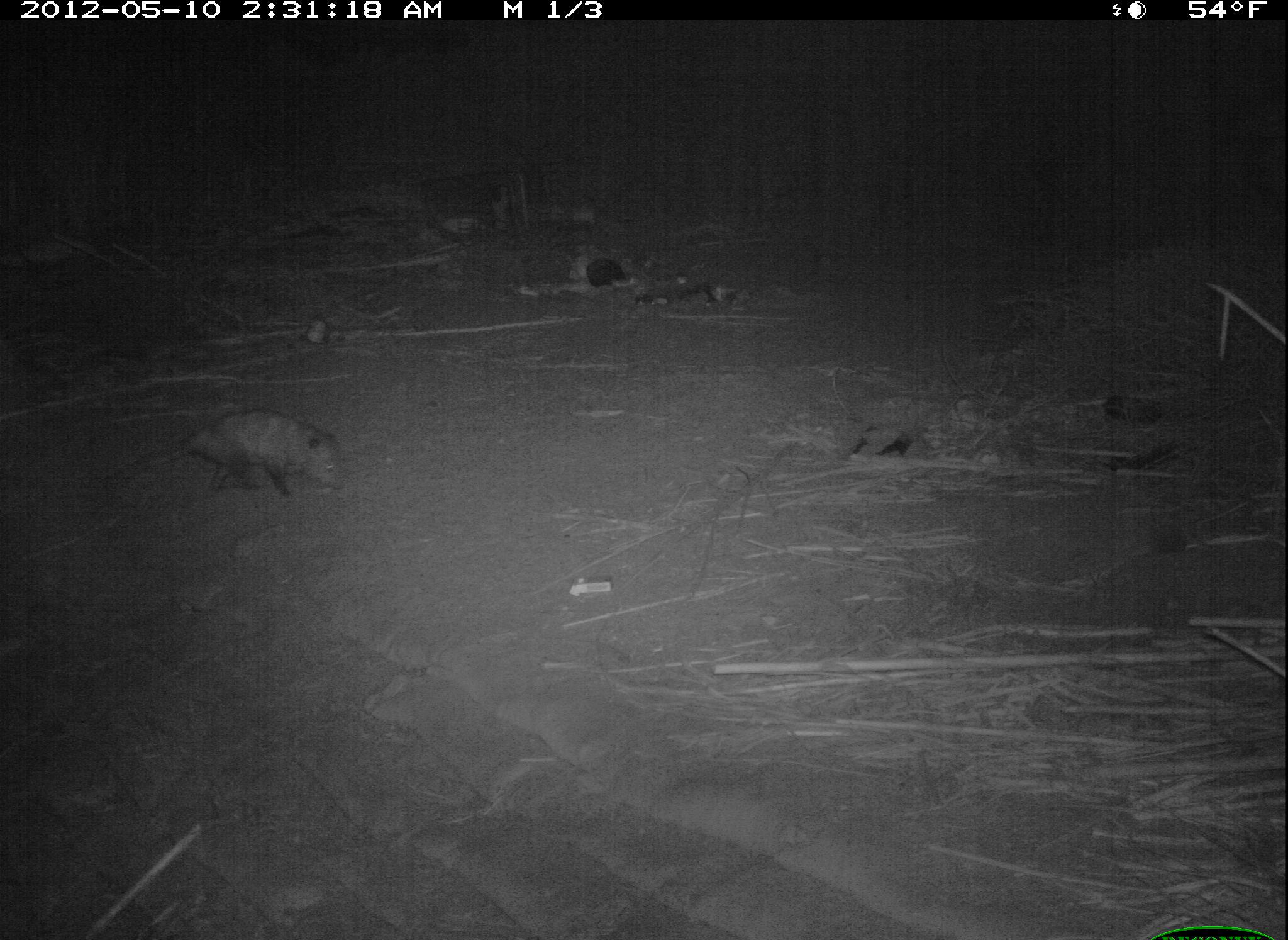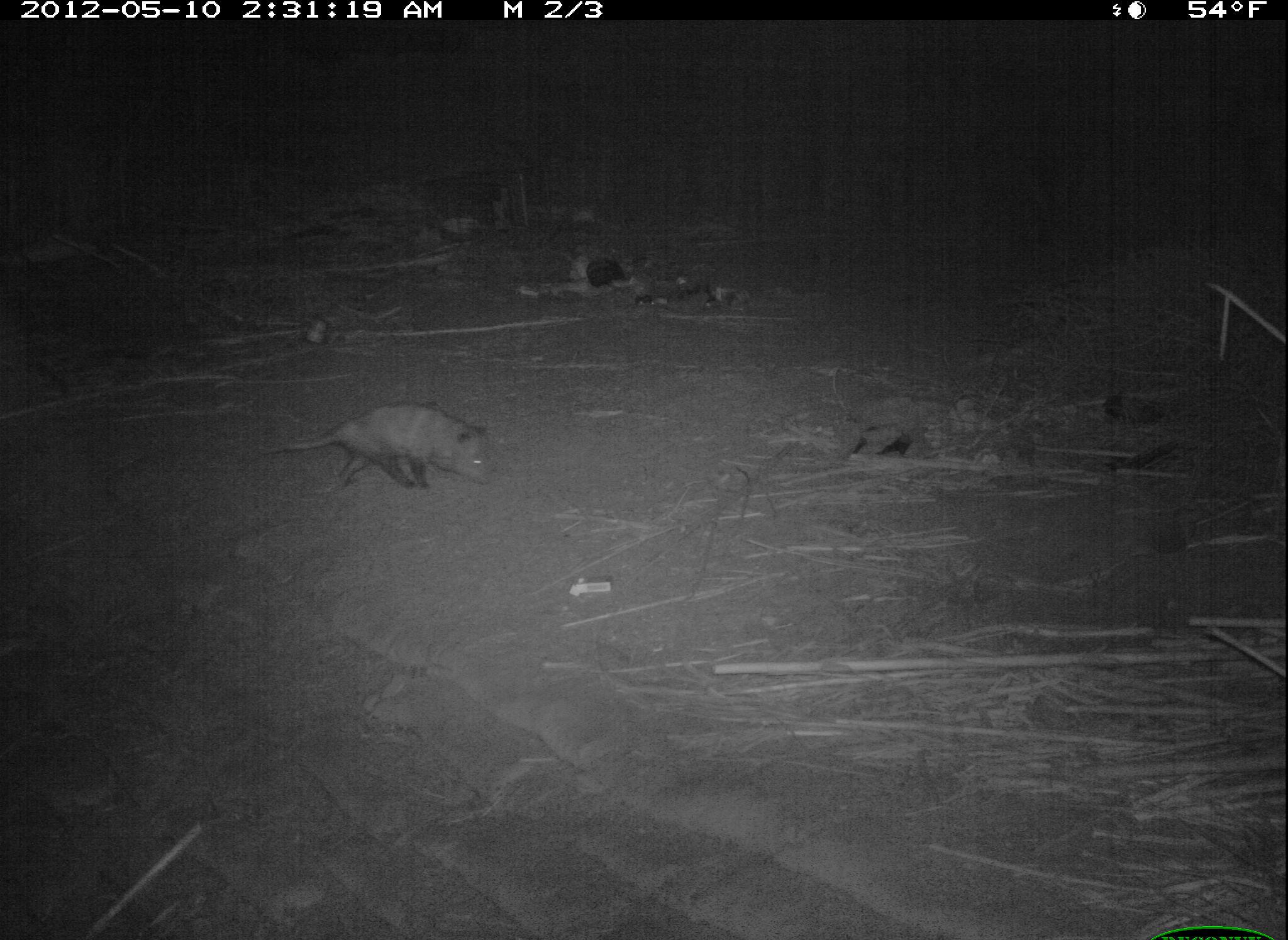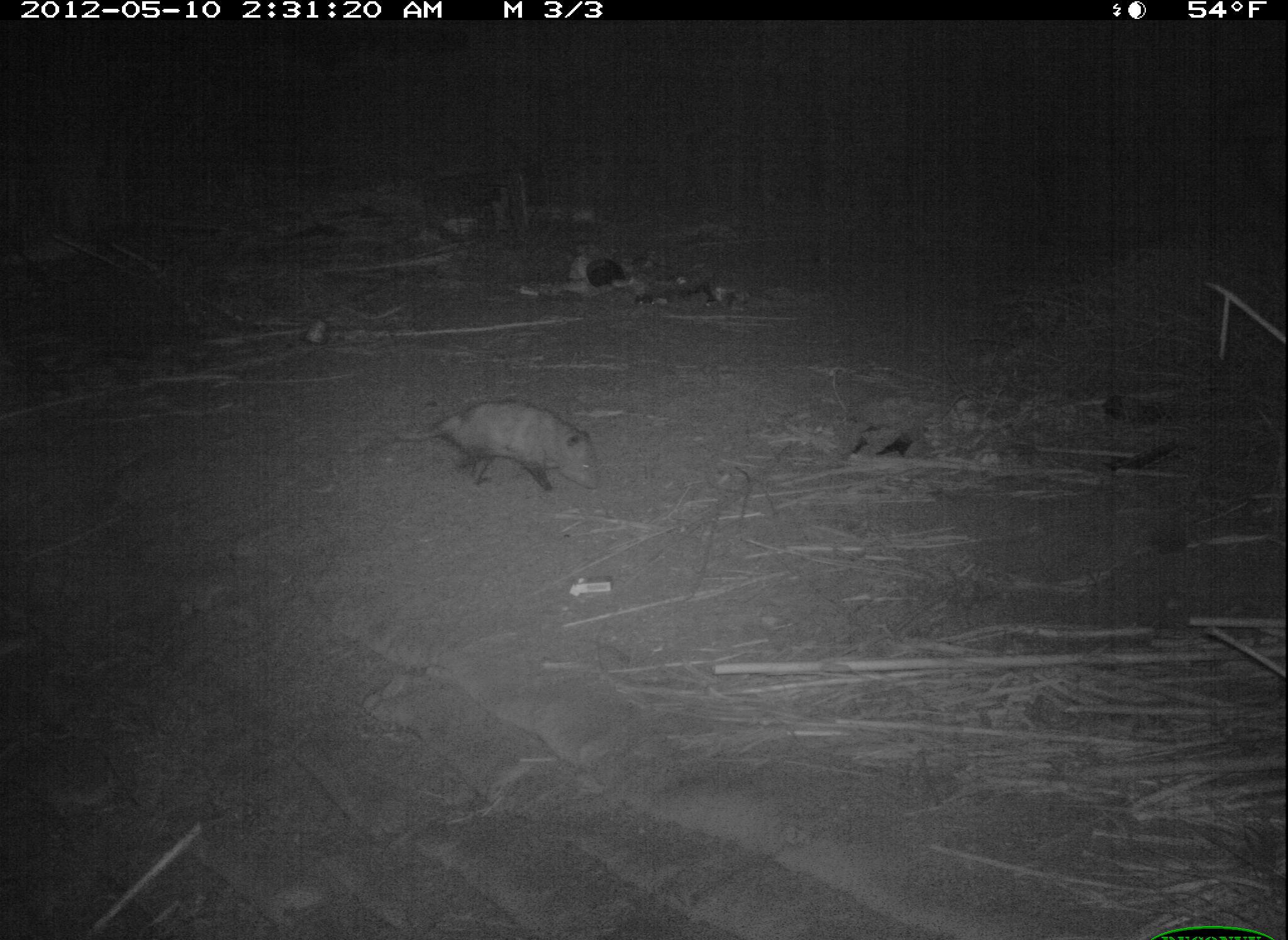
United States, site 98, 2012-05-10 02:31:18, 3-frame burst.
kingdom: Animalia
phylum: Chordata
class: Mammalia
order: Didelphimorphia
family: Didelphidae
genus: Didelphis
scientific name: Didelphis virginiana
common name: virginia opossum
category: opossum